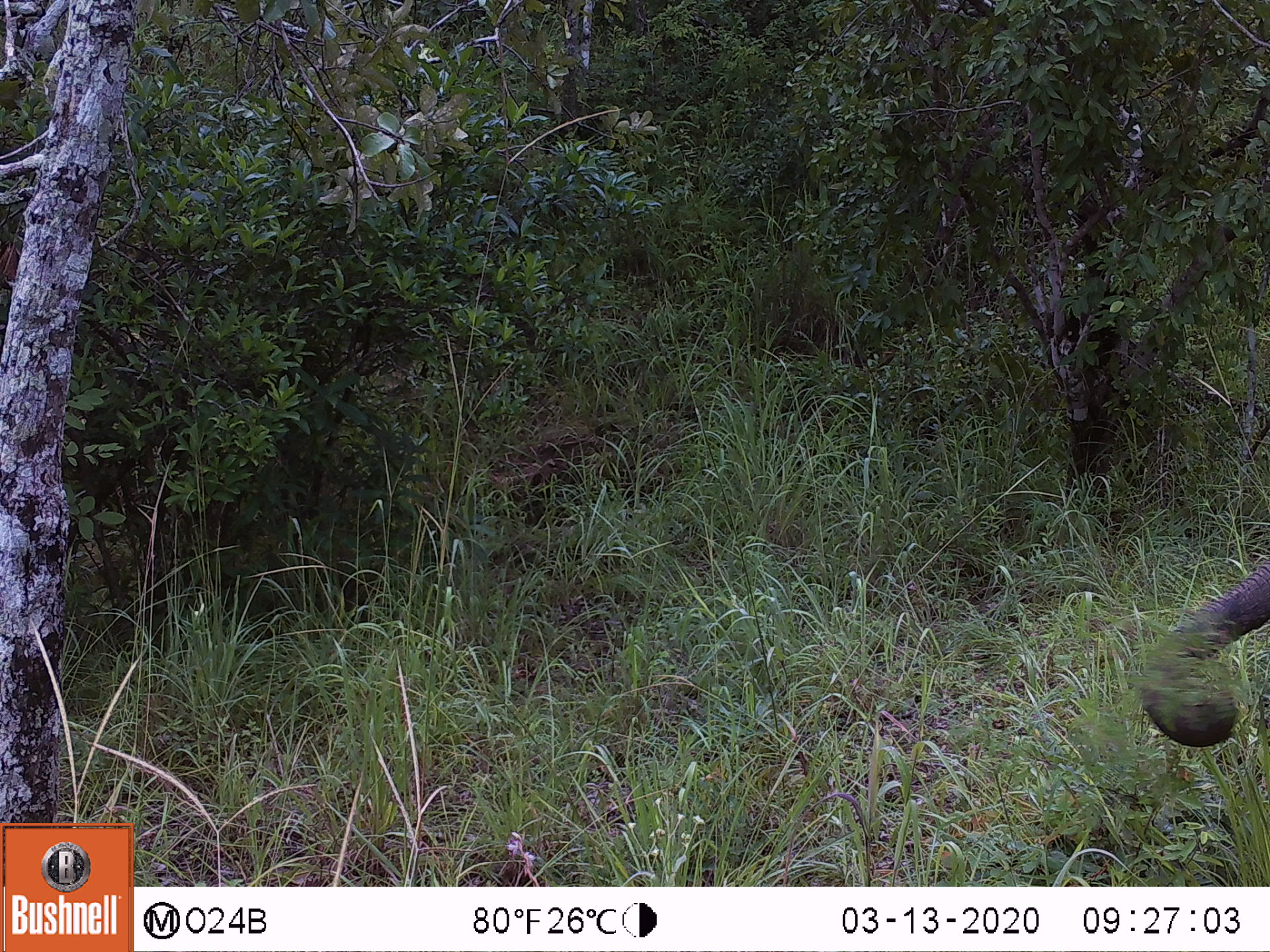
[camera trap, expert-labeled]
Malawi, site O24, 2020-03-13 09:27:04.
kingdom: Animalia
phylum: Chordata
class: Mammalia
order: Proboscidea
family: Elephantidae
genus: Loxodonta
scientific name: Loxodonta africana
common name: african savanna elephant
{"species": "african savanna elephant (Loxodonta africana)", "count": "1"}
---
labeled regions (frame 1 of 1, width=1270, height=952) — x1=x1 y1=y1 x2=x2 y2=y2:
african savanna elephant: x1=1135 y1=563 x2=1268 y2=748